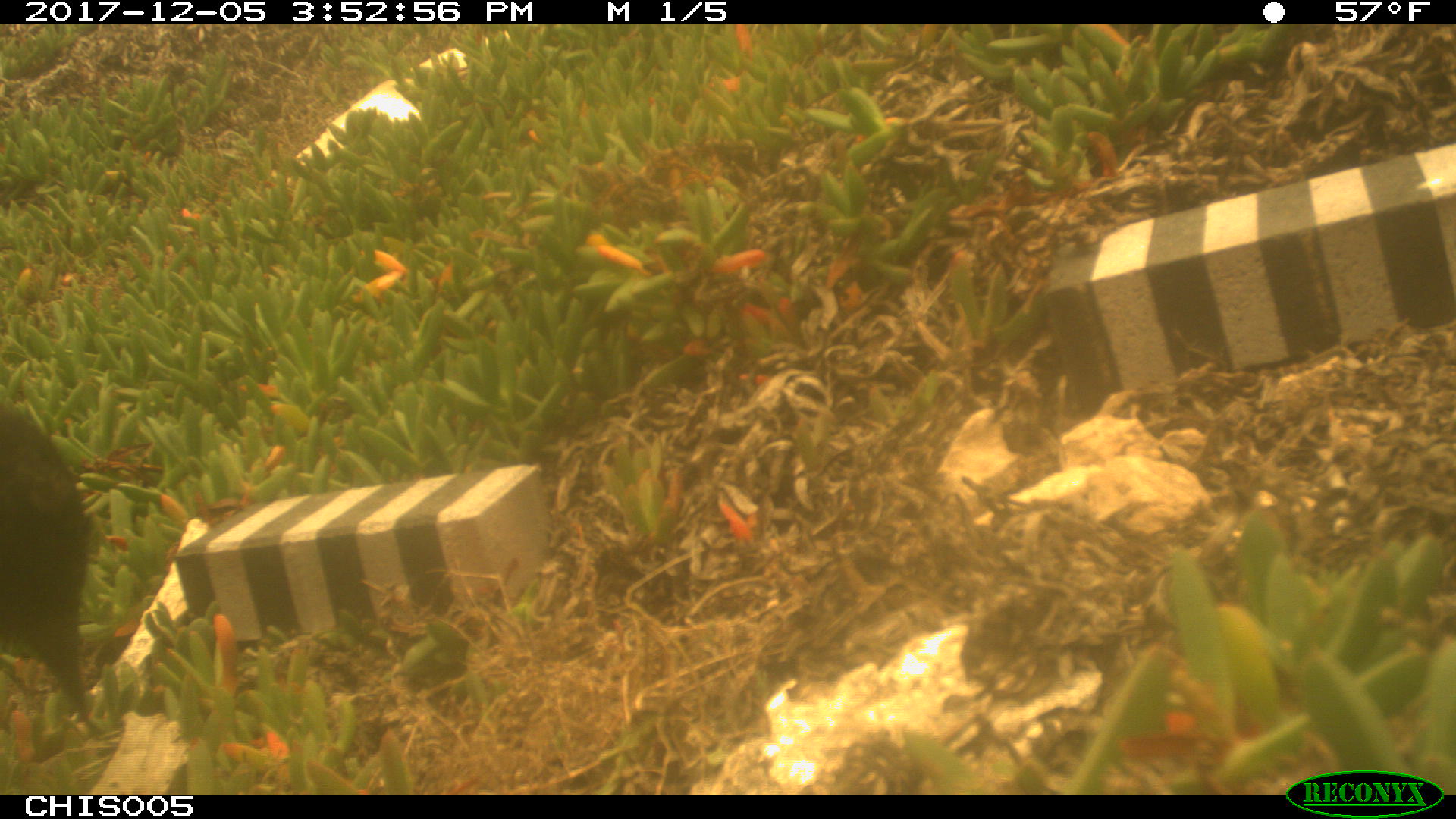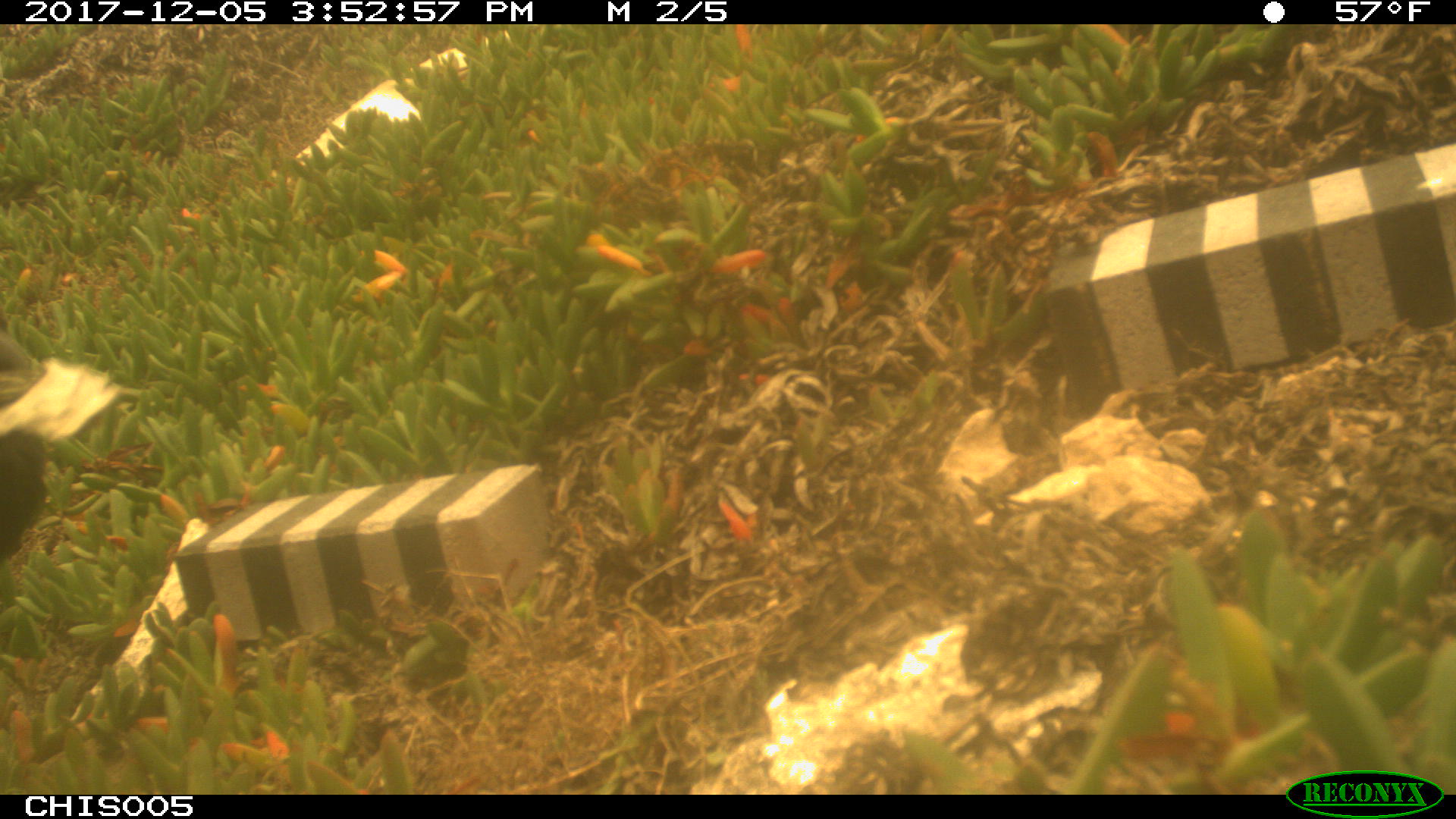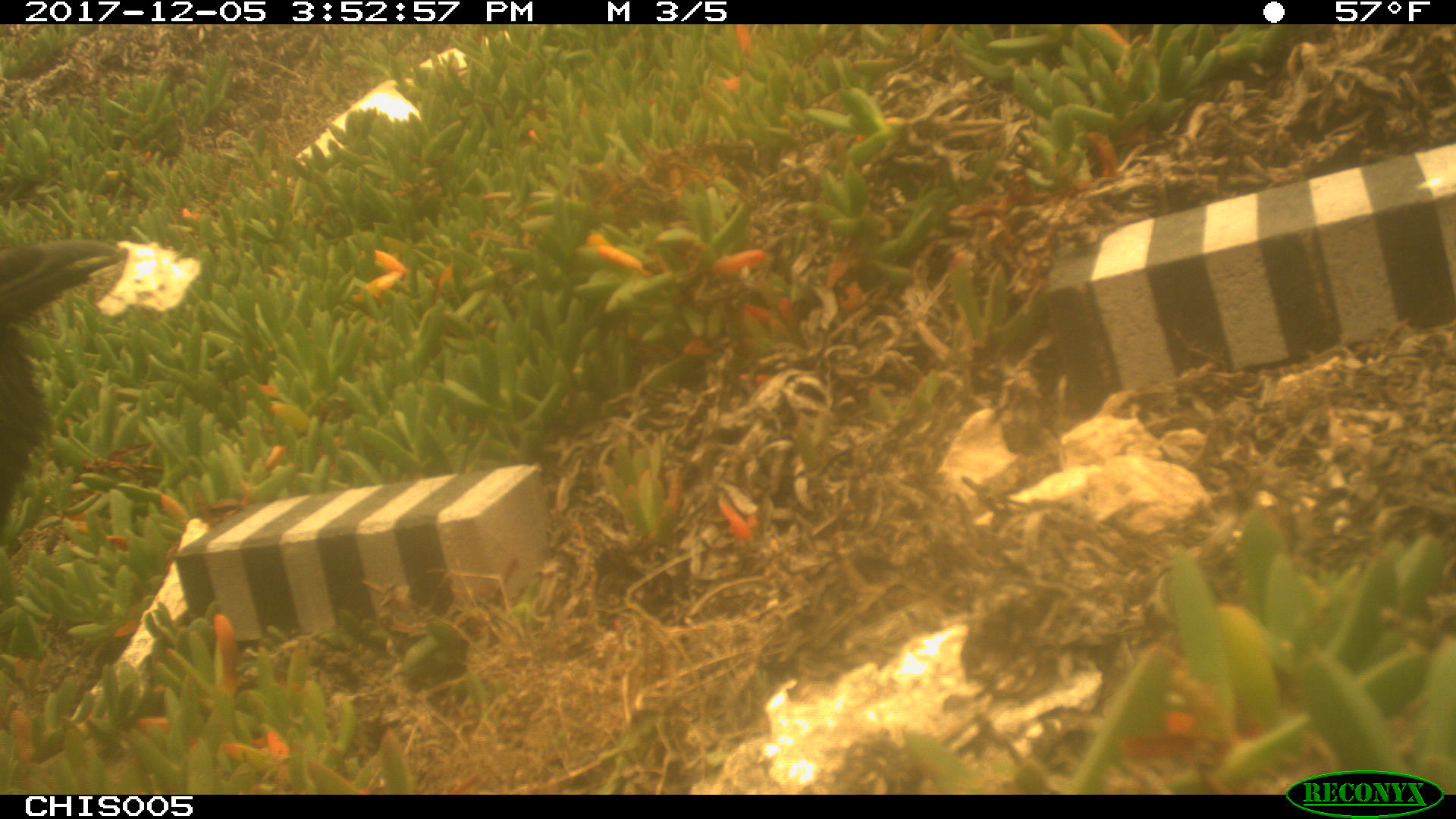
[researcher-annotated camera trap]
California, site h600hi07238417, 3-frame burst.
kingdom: Animalia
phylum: Chordata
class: Aves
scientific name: Aves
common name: bird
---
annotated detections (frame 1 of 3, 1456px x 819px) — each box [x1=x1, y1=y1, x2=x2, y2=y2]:
bird: [x1=0, y1=401, x2=105, y2=736]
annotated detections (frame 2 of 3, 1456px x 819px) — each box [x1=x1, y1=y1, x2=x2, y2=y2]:
bird: [x1=0, y1=430, x2=46, y2=563]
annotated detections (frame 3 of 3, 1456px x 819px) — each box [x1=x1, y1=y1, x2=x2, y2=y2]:
bird: [x1=1, y1=238, x2=127, y2=523]